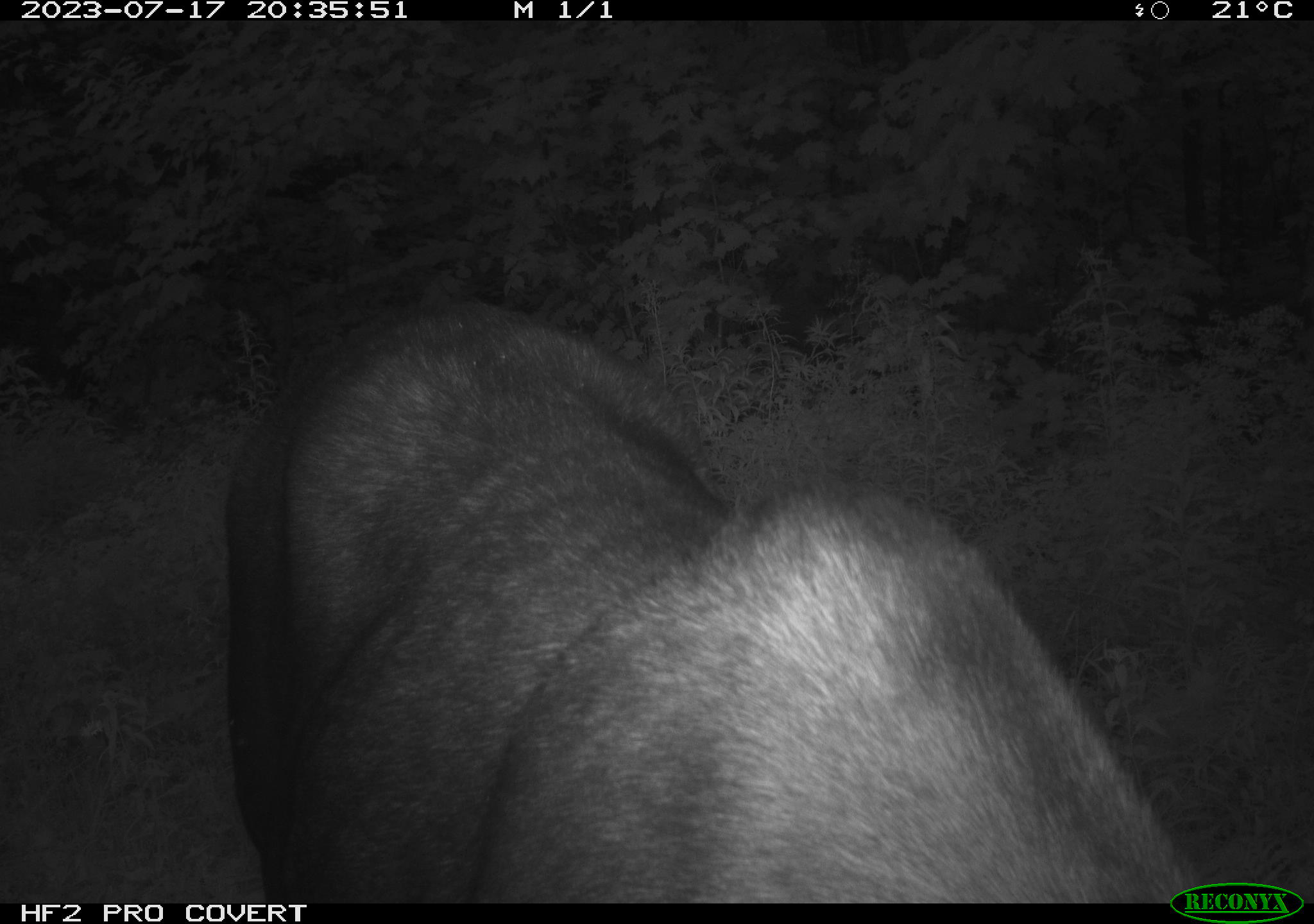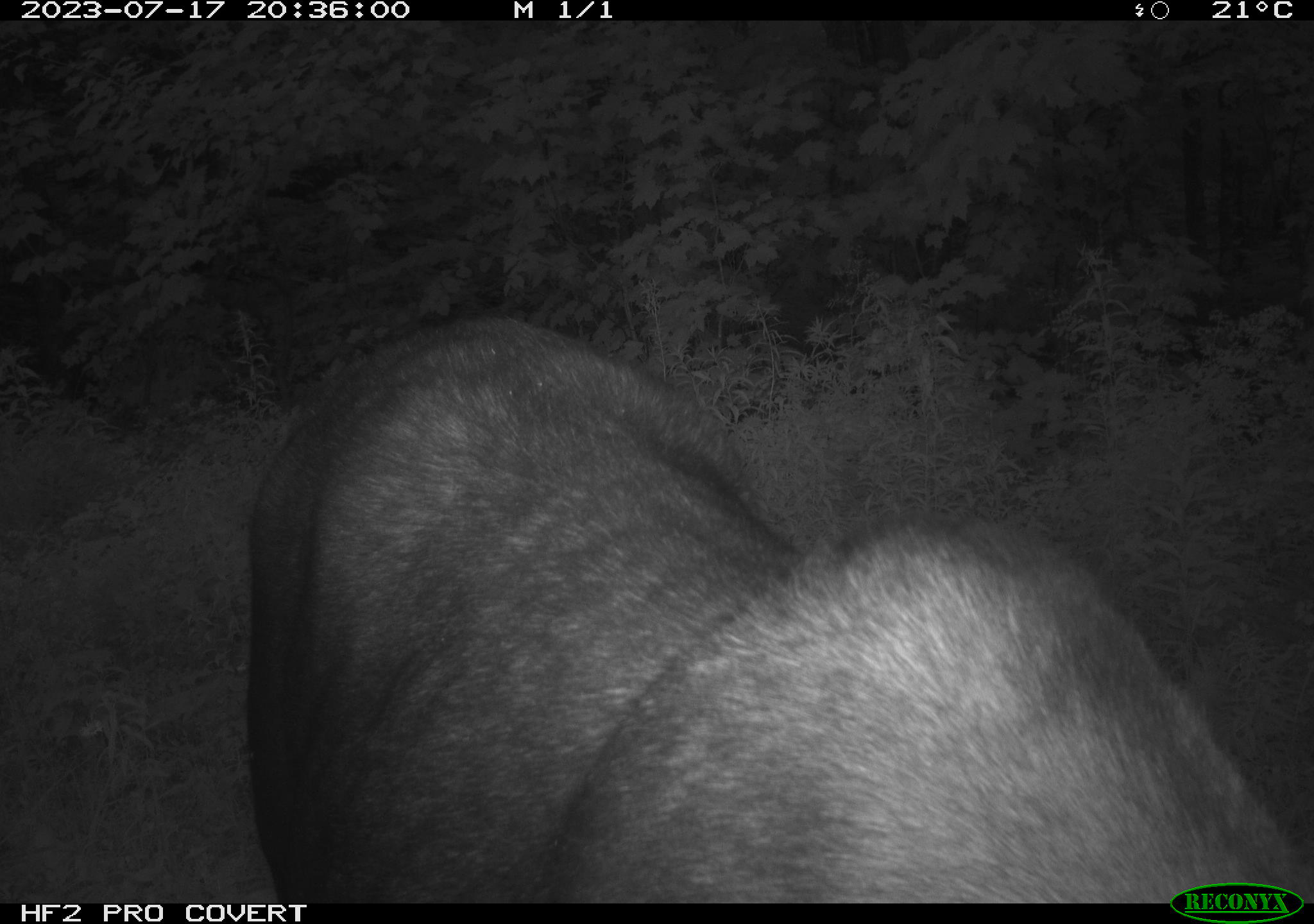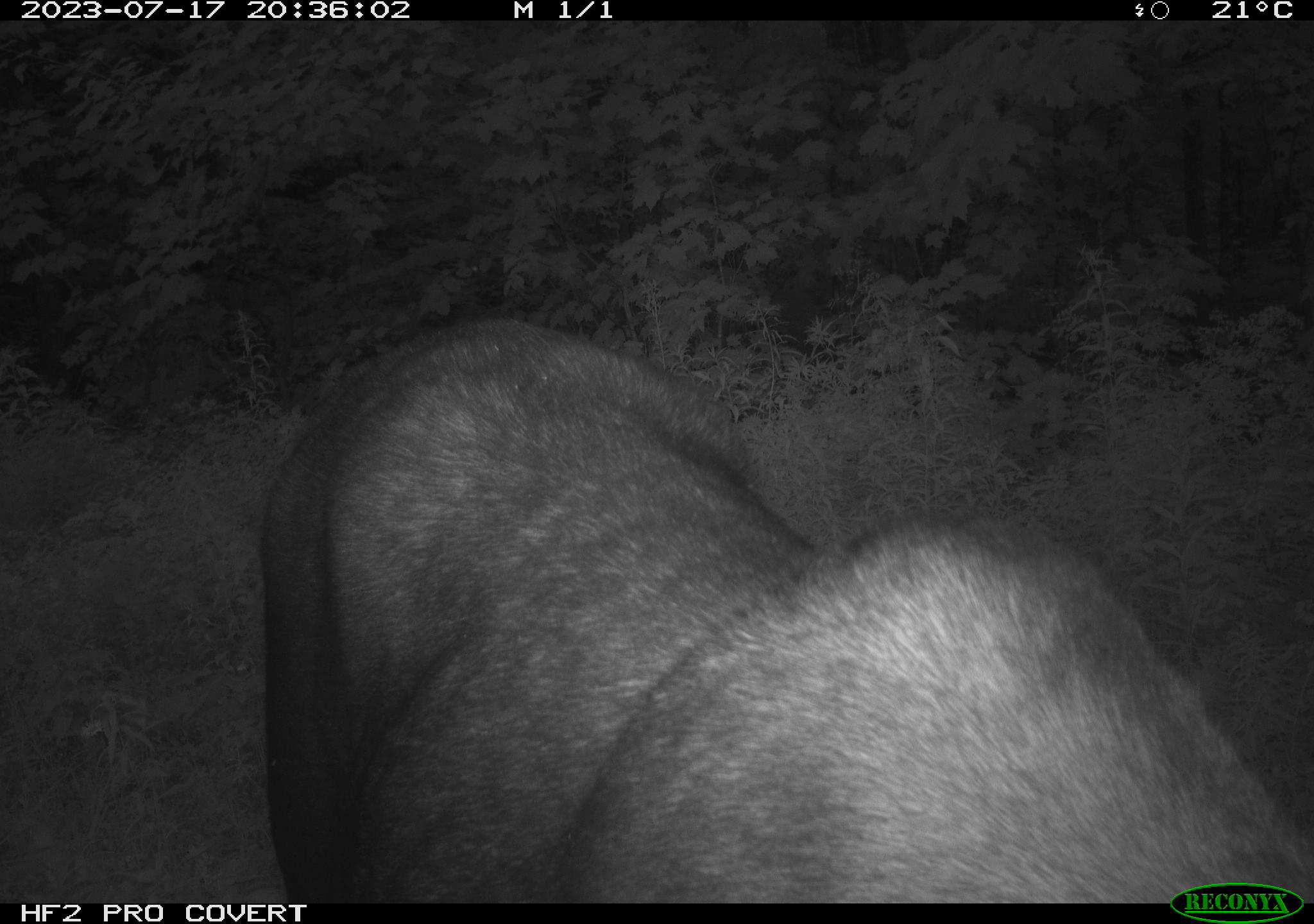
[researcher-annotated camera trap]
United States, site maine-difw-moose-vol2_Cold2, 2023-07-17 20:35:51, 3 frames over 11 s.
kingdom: Animalia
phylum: Chordata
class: Mammalia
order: Artiodactyla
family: Cervidae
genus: Alces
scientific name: Alces alces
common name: moose